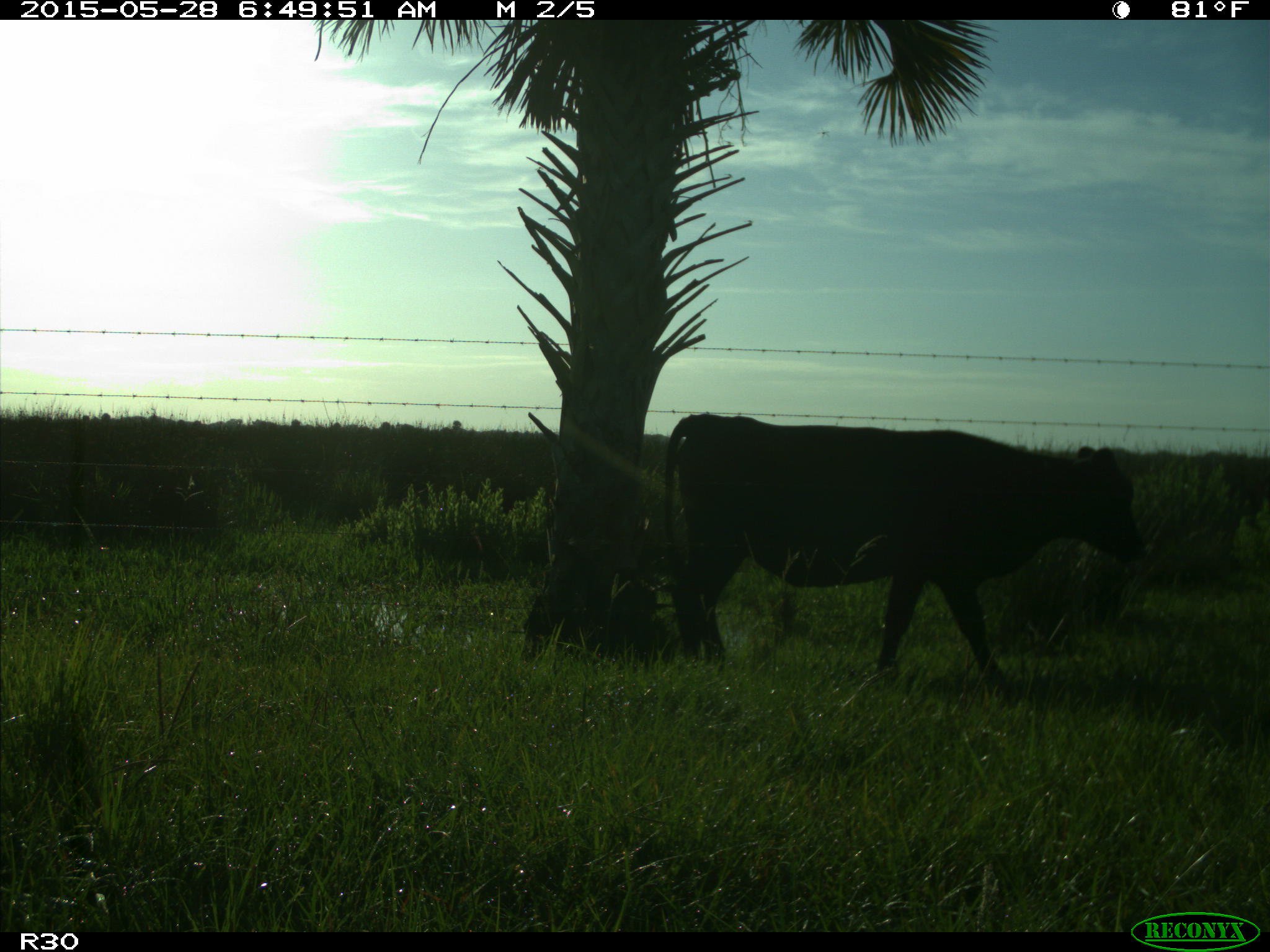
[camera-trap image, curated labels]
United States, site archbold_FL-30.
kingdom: Animalia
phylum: Chordata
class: Mammalia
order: Artiodactyla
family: Bovidae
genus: Bos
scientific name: Bos taurus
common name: domestic cow